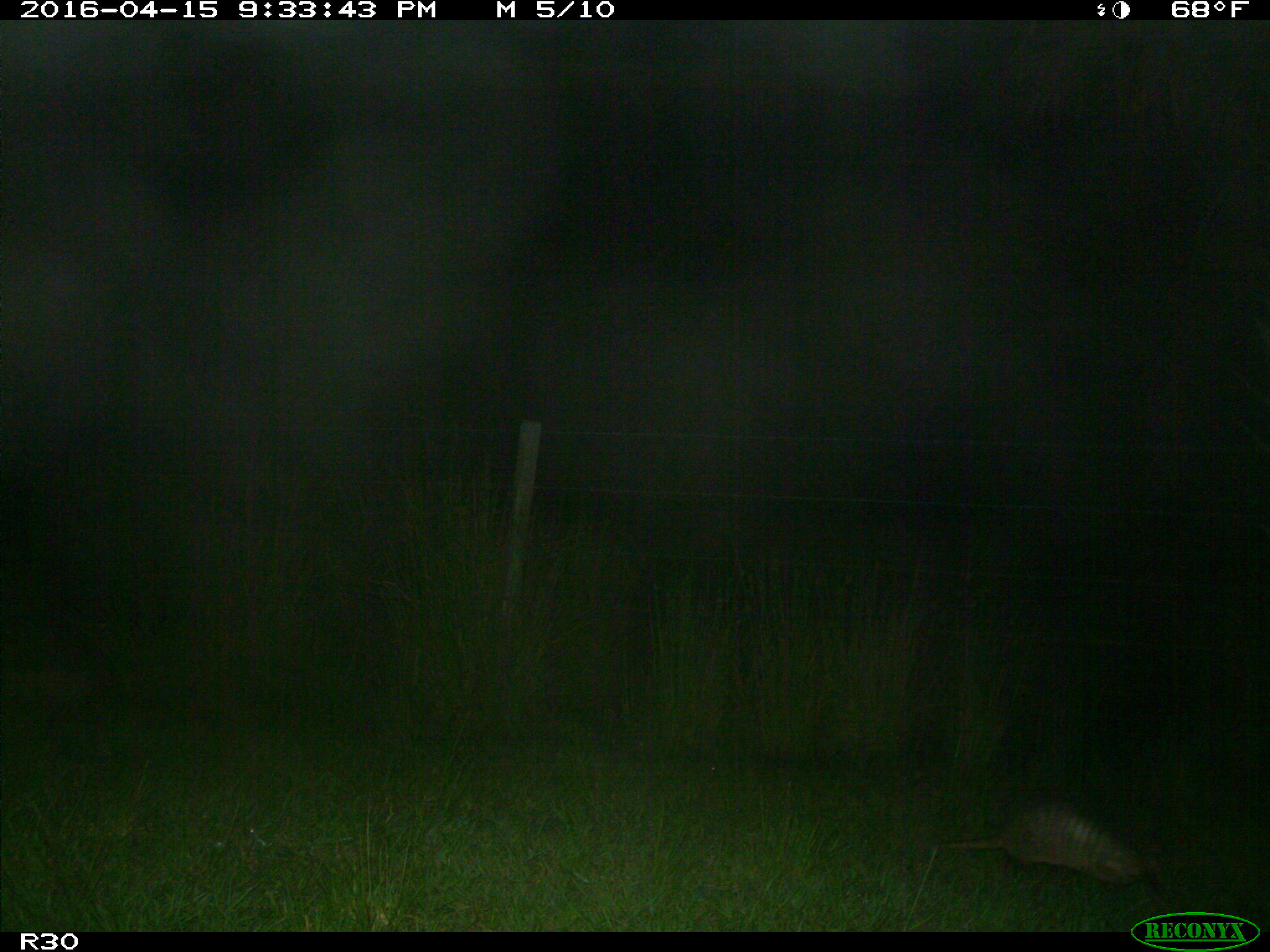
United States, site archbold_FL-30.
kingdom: Animalia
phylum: Chordata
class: Mammalia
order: Cingulata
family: Dasypodidae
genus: Dasypus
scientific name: Dasypus novemcinctus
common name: nine-banded armadillo